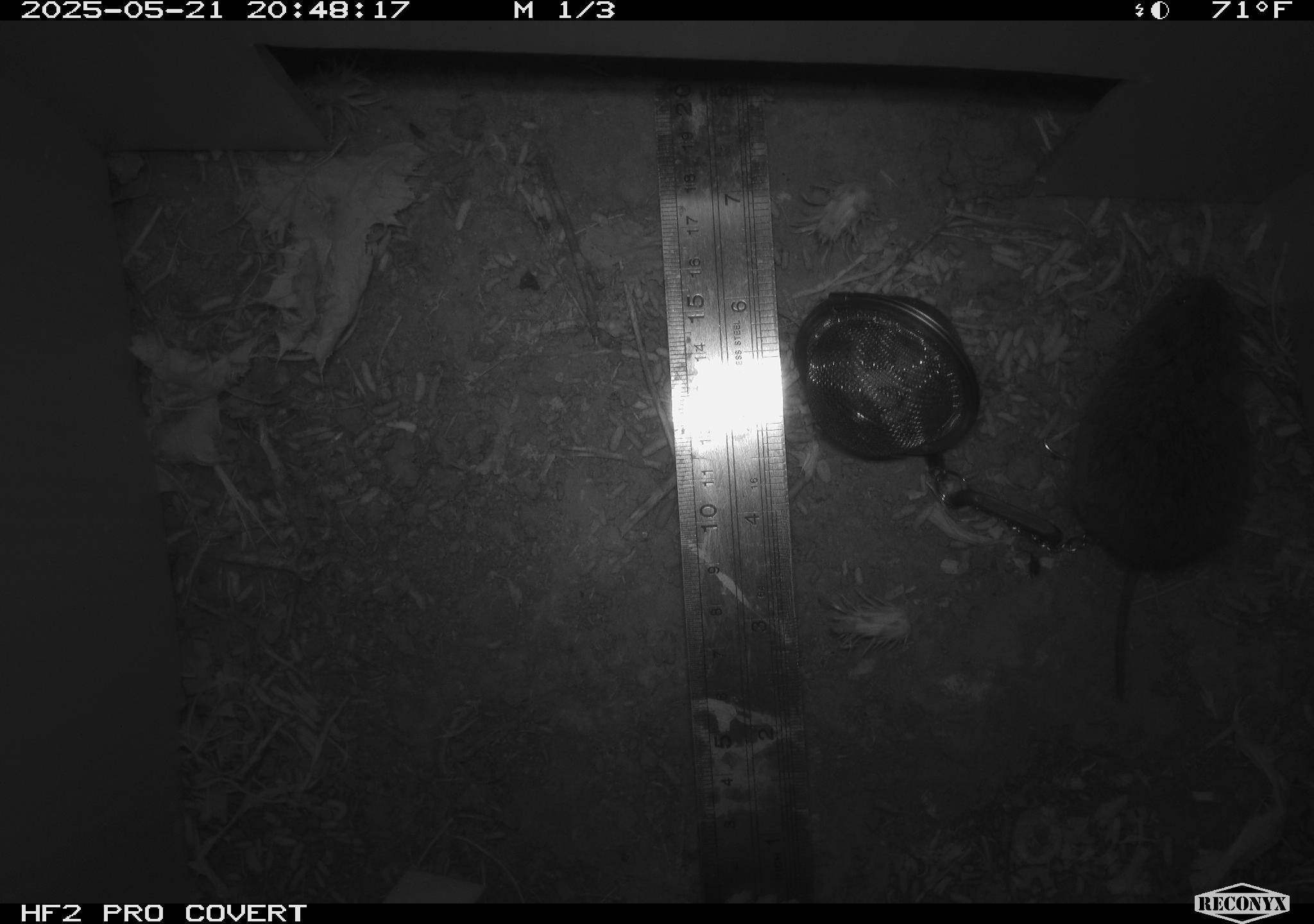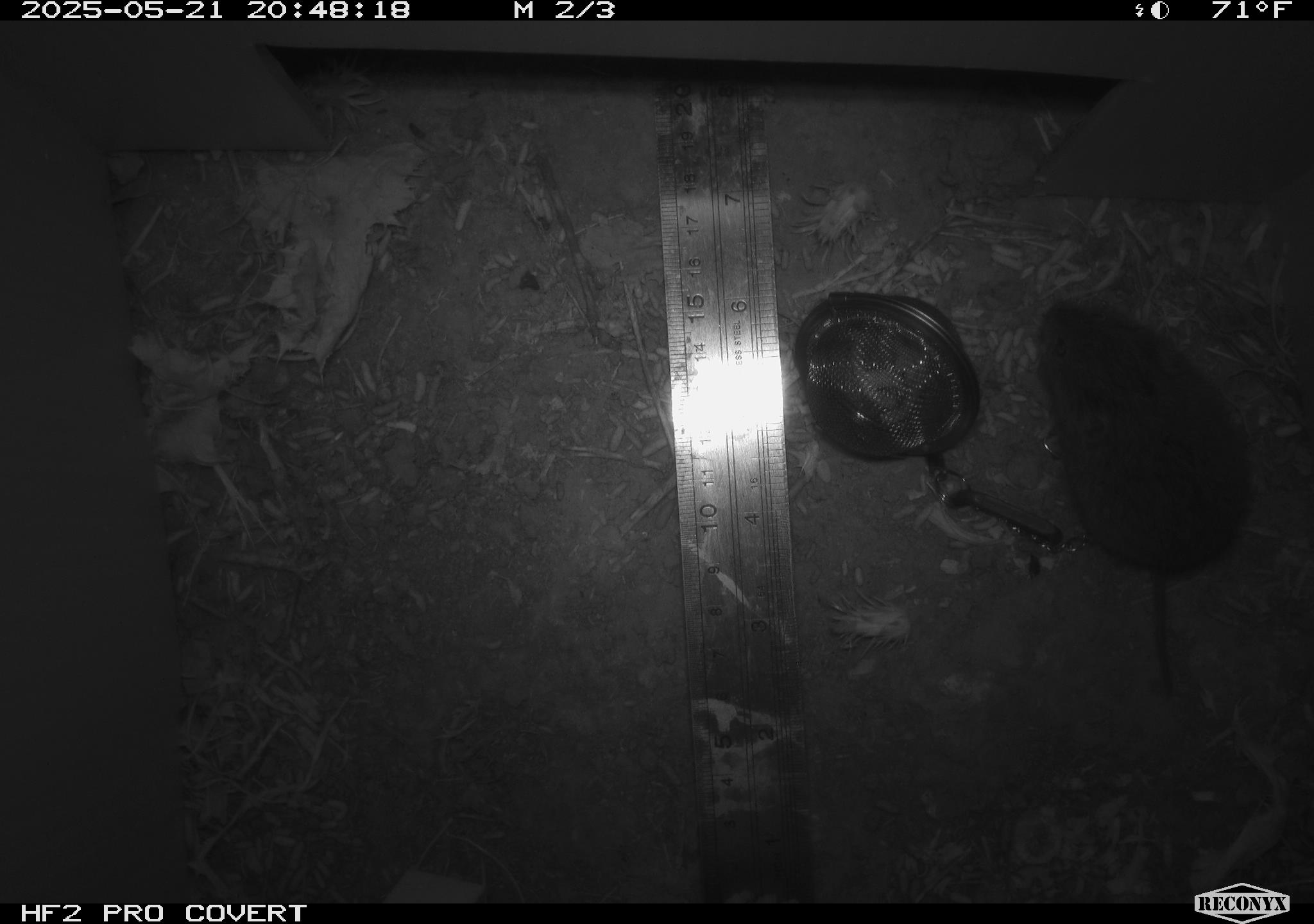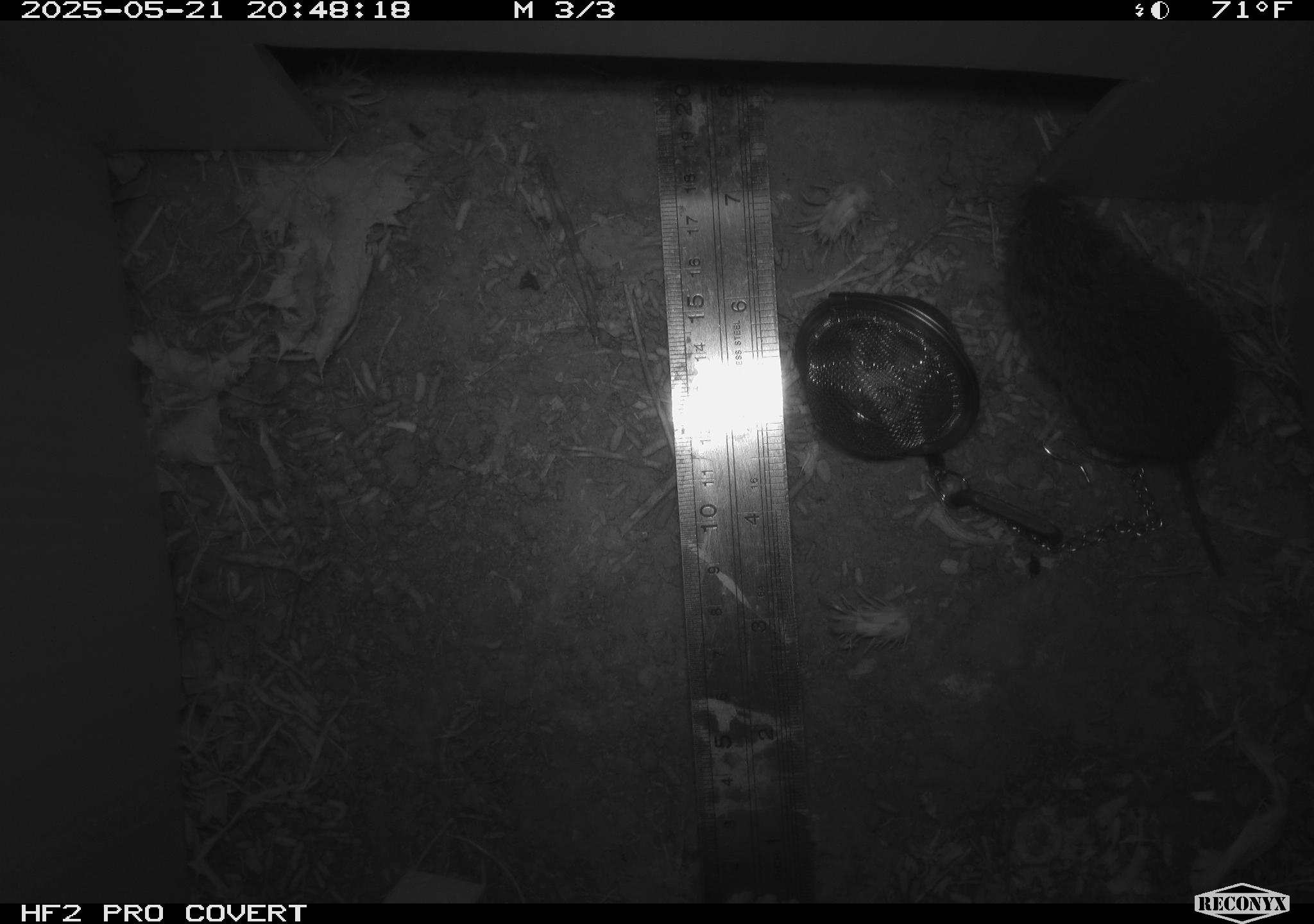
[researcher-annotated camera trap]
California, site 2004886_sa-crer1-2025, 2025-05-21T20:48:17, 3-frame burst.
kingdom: Animalia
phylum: Chordata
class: Mammalia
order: Rodentia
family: Cricetidae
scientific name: Arvicolinae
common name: voles, lemmings, and muskrats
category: arvicolinae subfamily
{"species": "arvicolinae subfamily (voles, lemmings, and muskrats) (Arvicolinae)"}